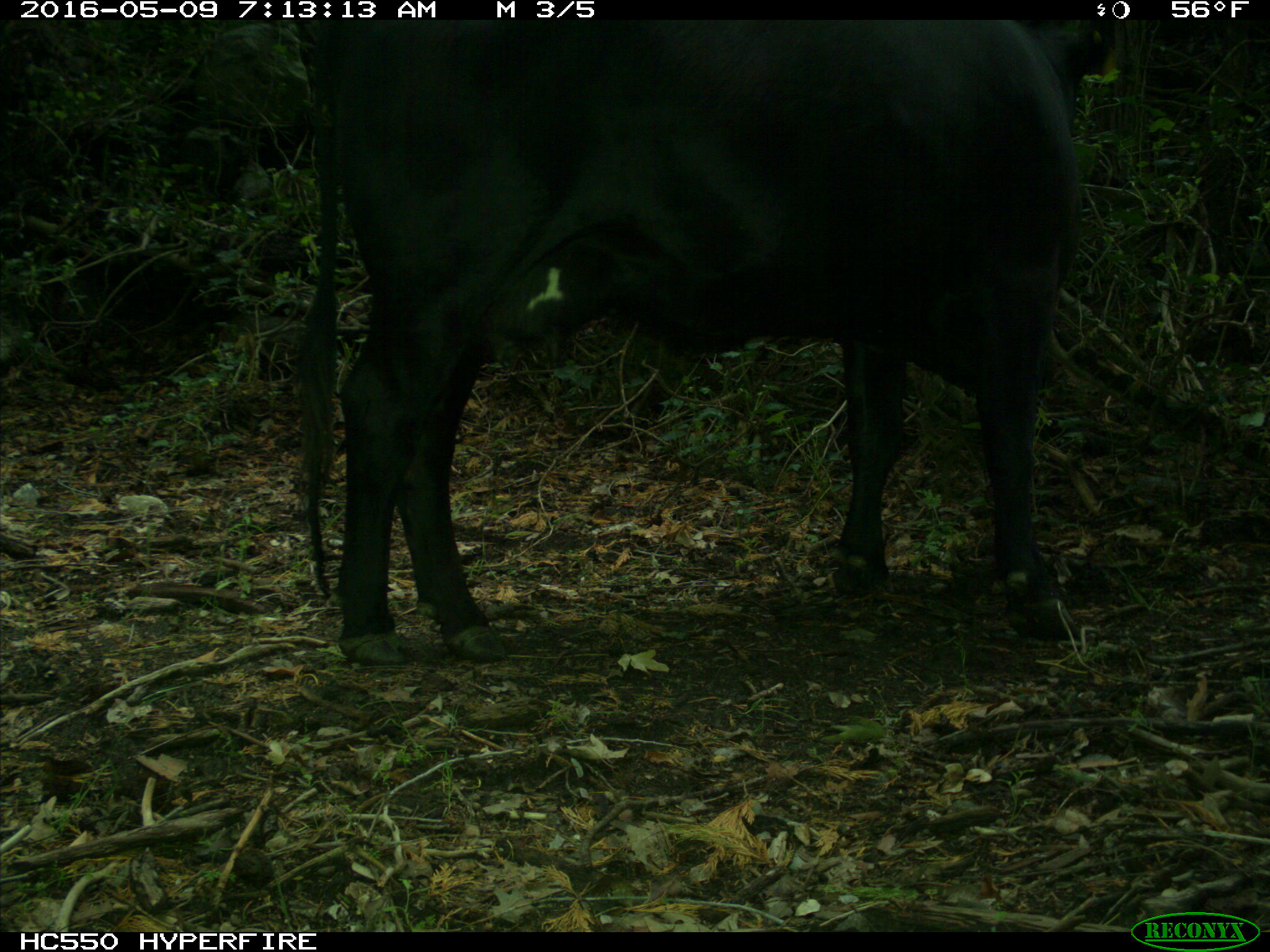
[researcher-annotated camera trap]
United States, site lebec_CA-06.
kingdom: Animalia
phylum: Chordata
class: Mammalia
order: Artiodactyla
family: Bovidae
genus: Bos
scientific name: Bos taurus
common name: domestic cow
Bos taurus (domestic cow).